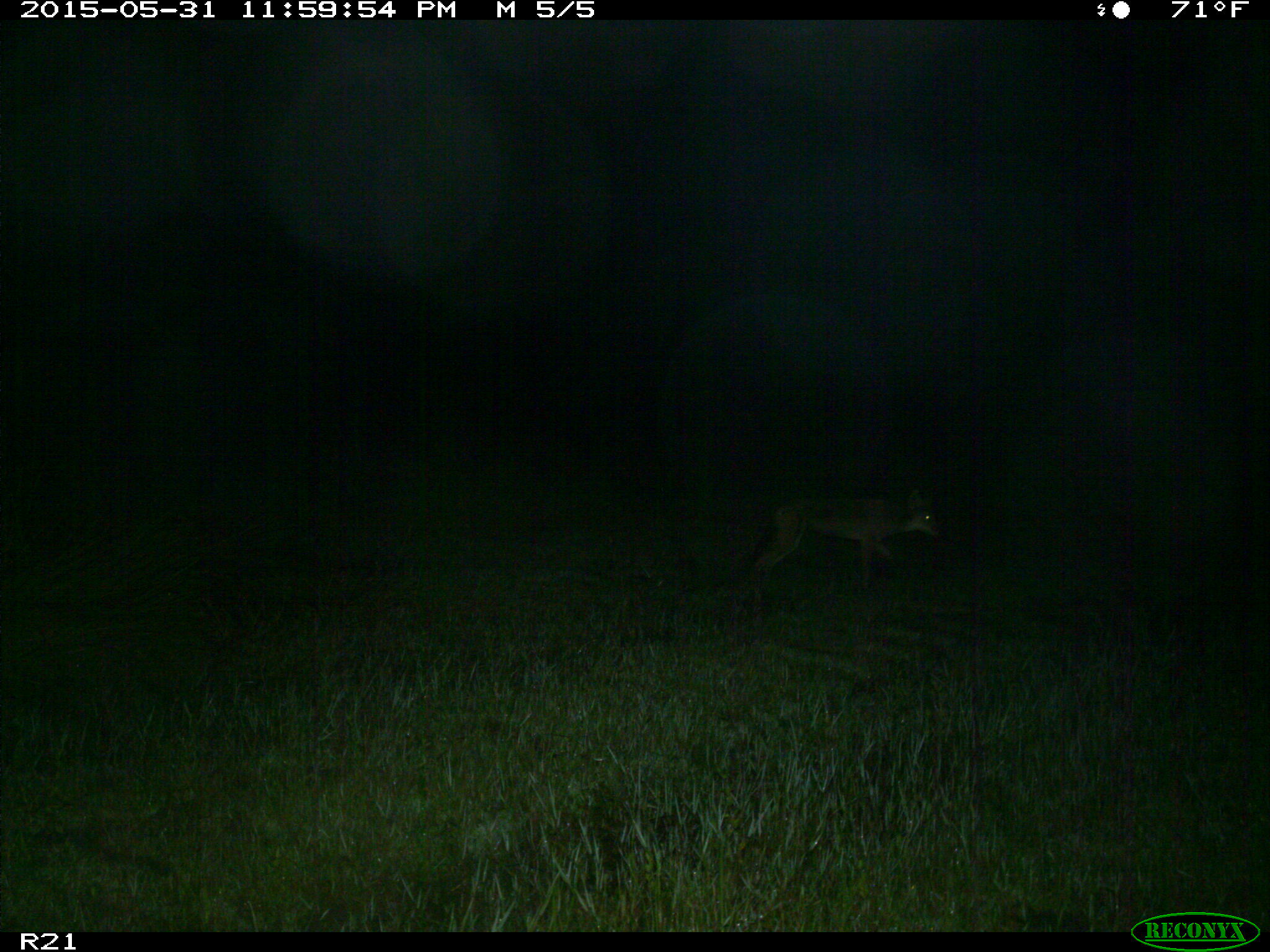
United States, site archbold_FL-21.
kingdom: Animalia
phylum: Chordata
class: Mammalia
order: Carnivora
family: Canidae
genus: Canis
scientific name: Canis latrans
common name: coyote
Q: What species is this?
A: Canis latrans (coyote).